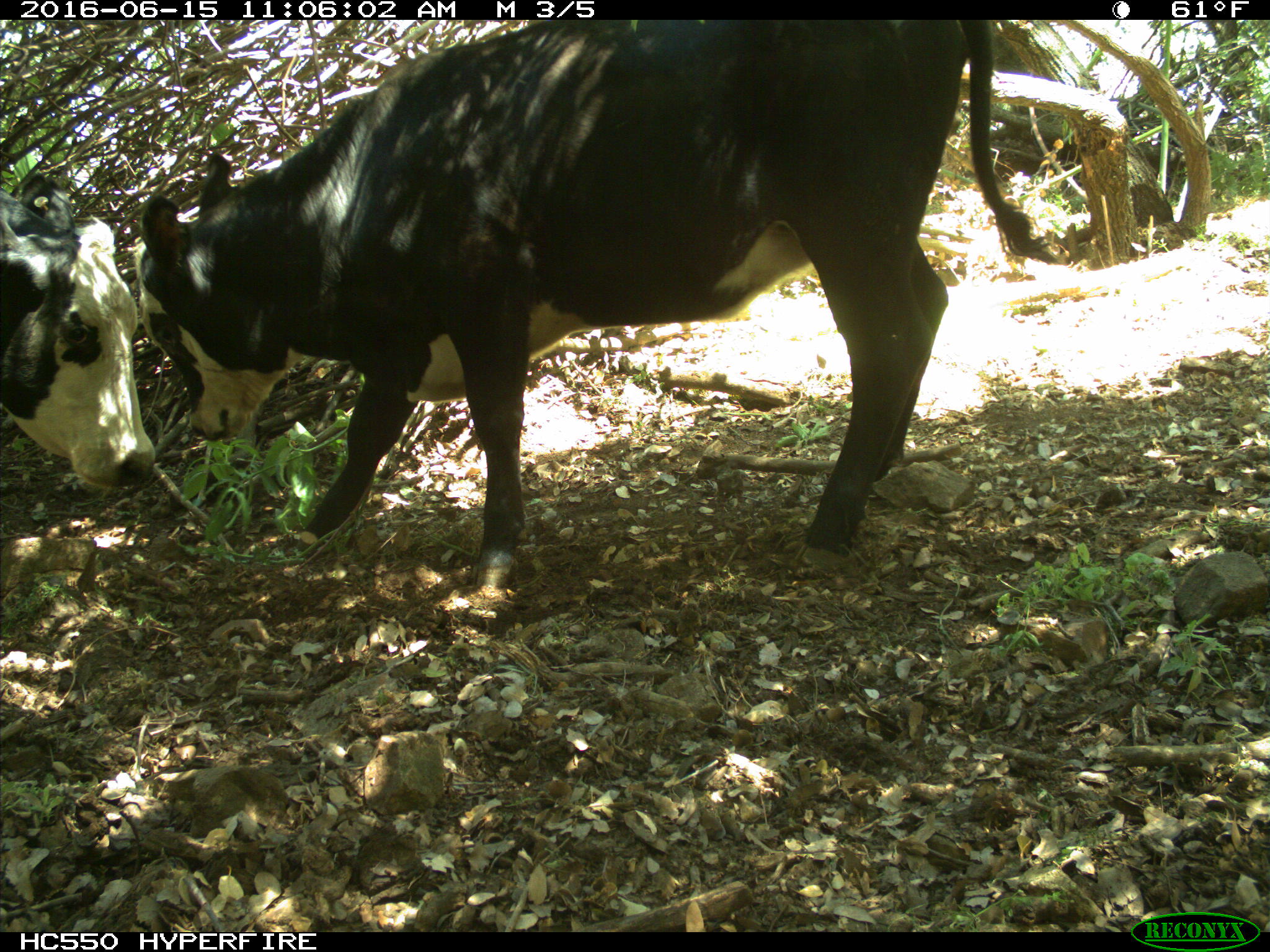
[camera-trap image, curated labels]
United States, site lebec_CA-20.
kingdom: Animalia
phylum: Chordata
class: Mammalia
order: Artiodactyla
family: Bovidae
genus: Bos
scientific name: Bos taurus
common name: domestic cow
Bos taurus (domestic cow).